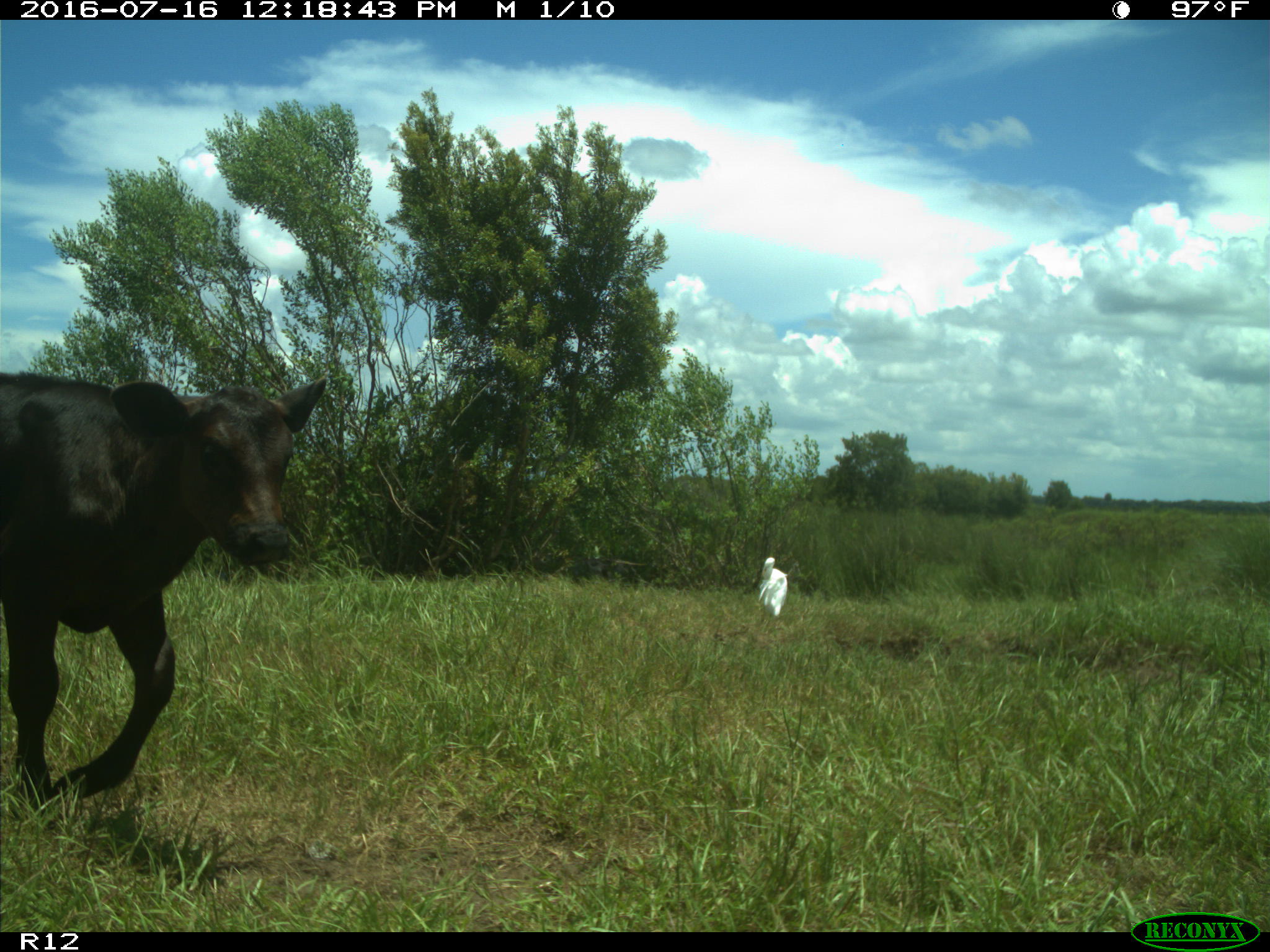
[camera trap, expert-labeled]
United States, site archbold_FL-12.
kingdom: Animalia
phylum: Chordata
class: Mammalia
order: Artiodactyla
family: Bovidae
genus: Bos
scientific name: Bos taurus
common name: domestic cow